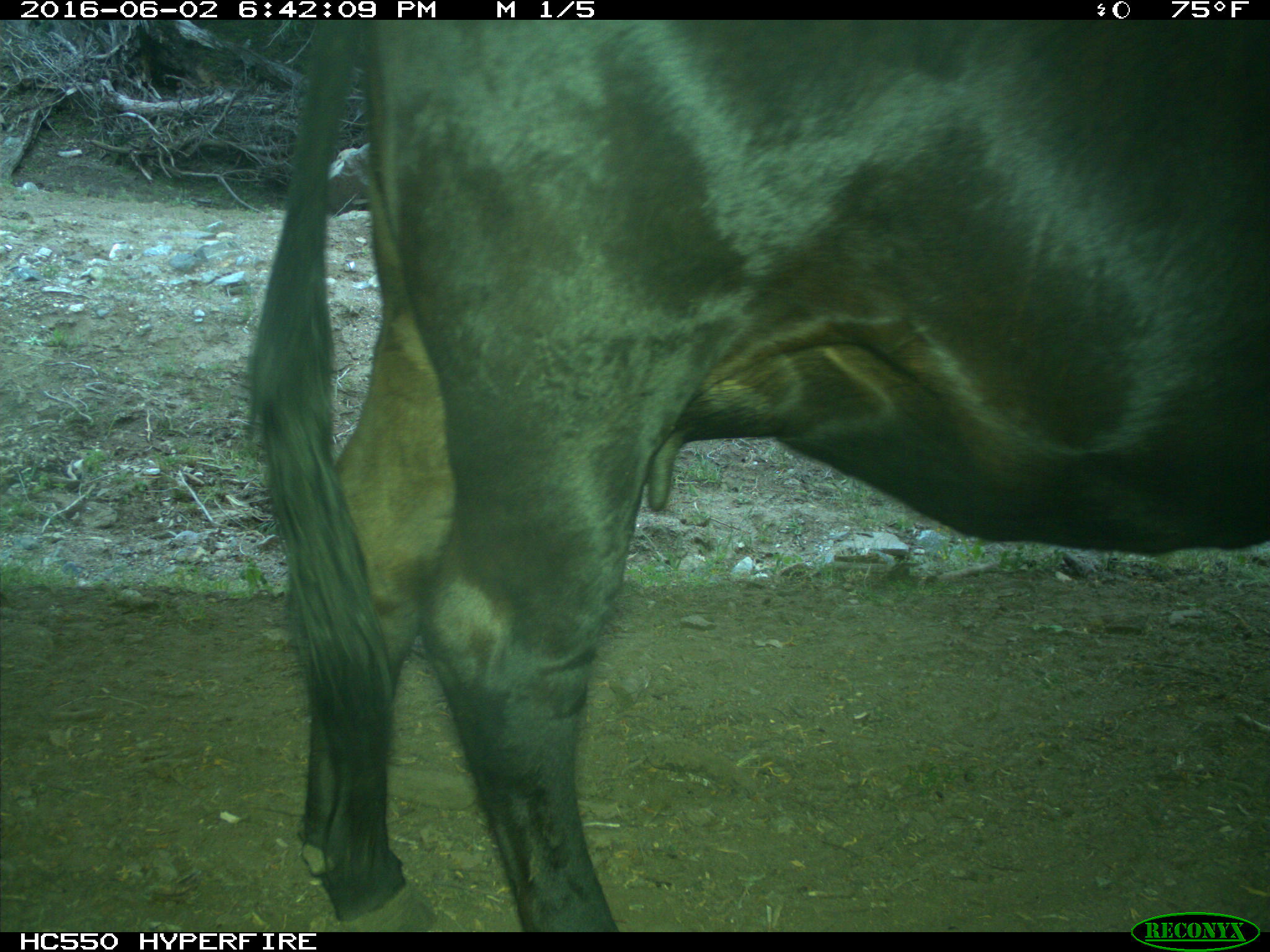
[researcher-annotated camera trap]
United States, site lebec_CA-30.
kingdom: Animalia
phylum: Chordata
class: Mammalia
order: Artiodactyla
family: Bovidae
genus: Bos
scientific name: Bos taurus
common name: domestic cow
Bos taurus (domestic cow).